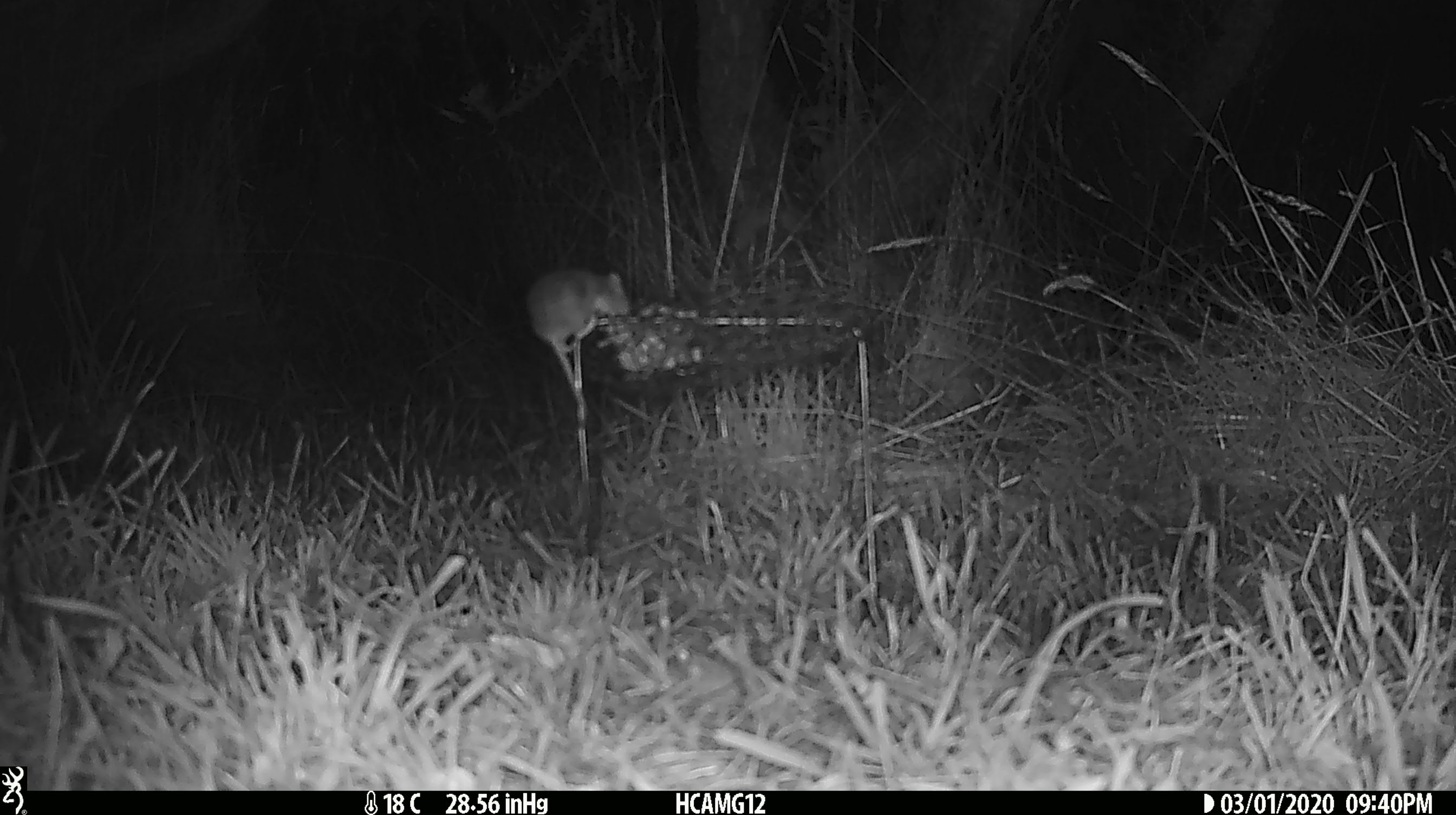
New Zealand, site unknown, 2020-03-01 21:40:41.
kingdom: Animalia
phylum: Chordata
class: Mammalia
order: Rodentia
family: Muridae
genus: Mus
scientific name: Mus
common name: mouse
Mouse (Mus).